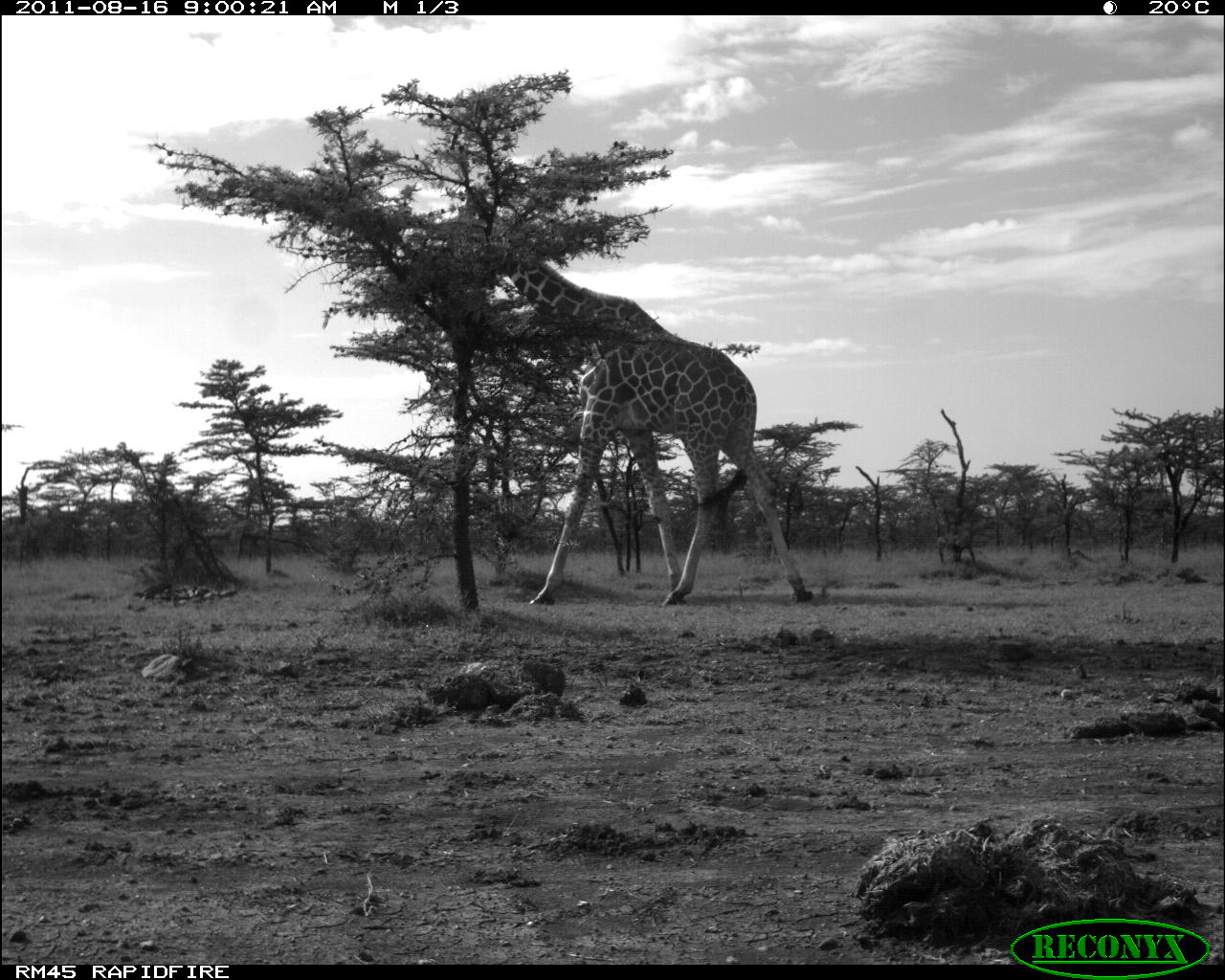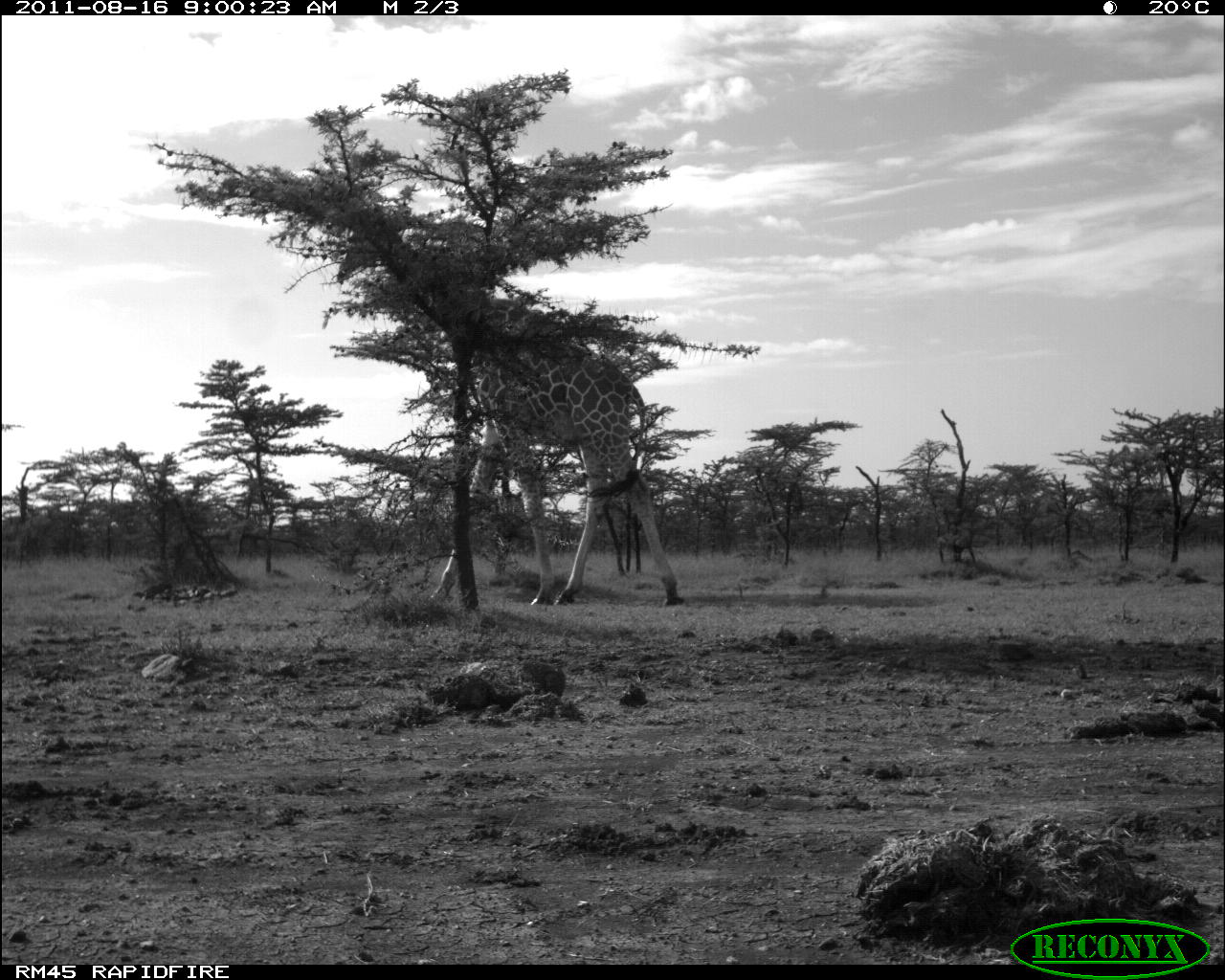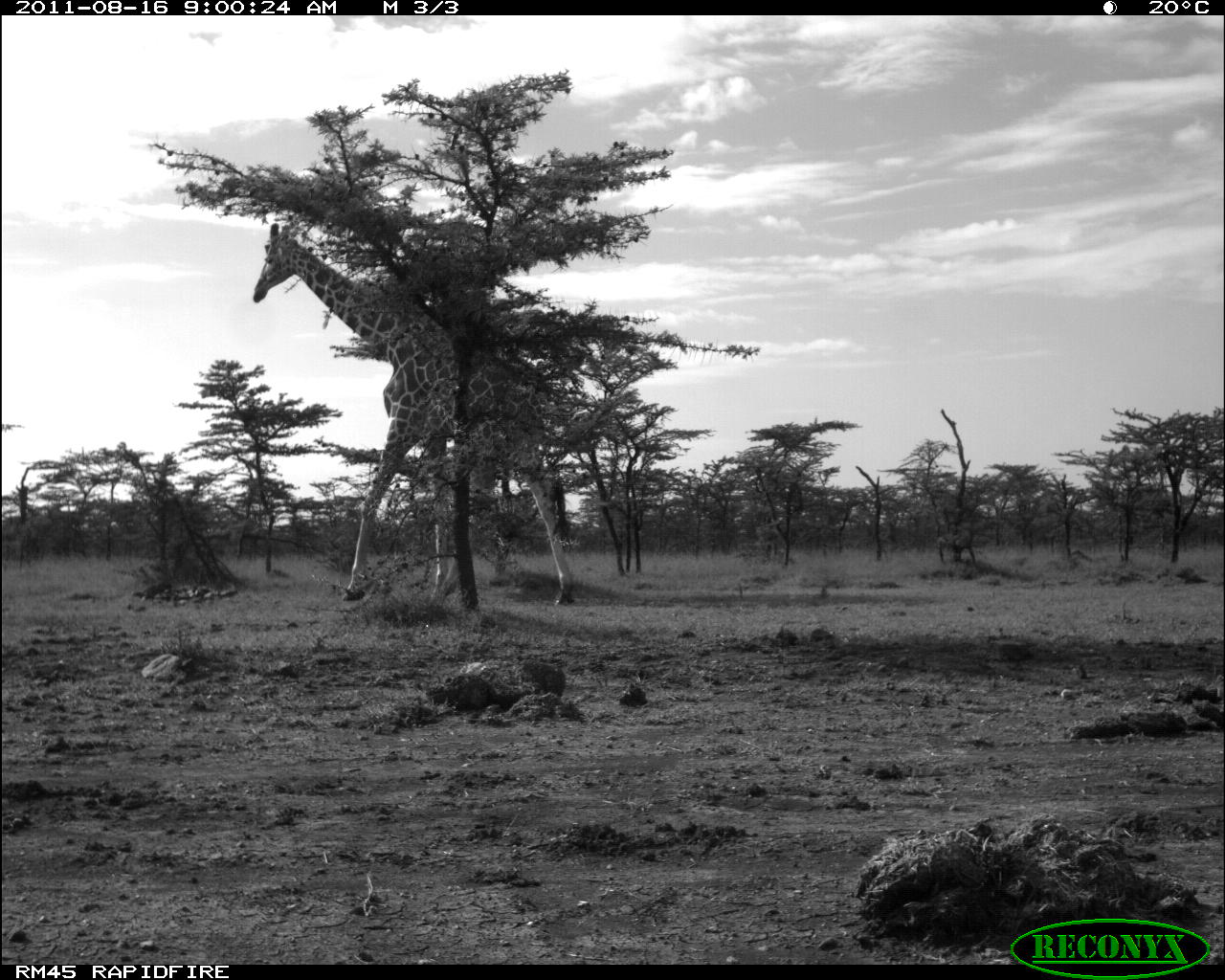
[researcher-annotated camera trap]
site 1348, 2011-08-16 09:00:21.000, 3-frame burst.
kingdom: Animalia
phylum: Chordata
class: Mammalia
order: Artiodactyla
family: Giraffidae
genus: Giraffa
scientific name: Giraffa camelopardalis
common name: giraffe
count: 1